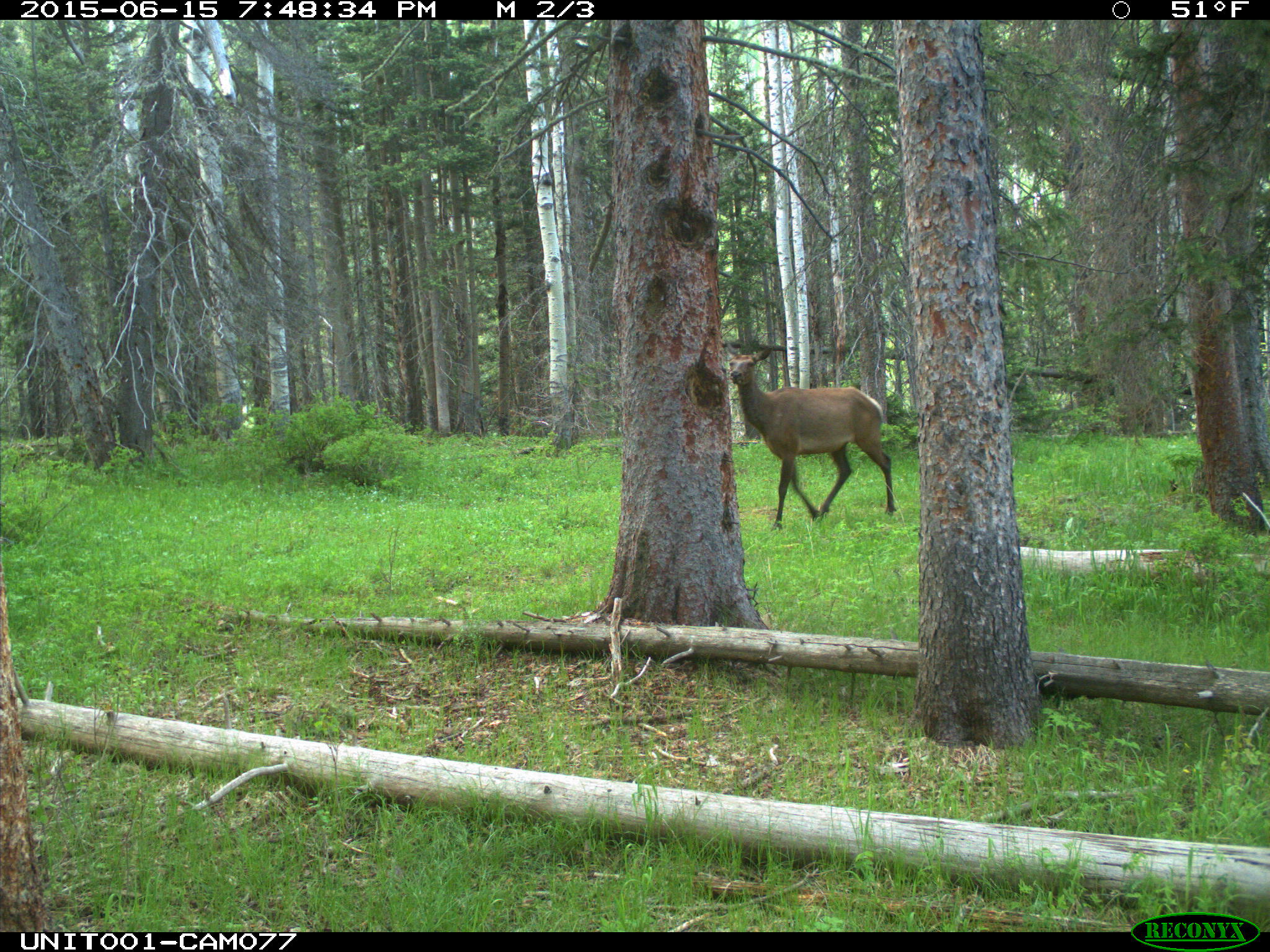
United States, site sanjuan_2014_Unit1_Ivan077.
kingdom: Animalia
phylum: Chordata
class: Mammalia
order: Artiodactyla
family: Cervidae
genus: Cervus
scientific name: Cervus elaphus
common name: red deer